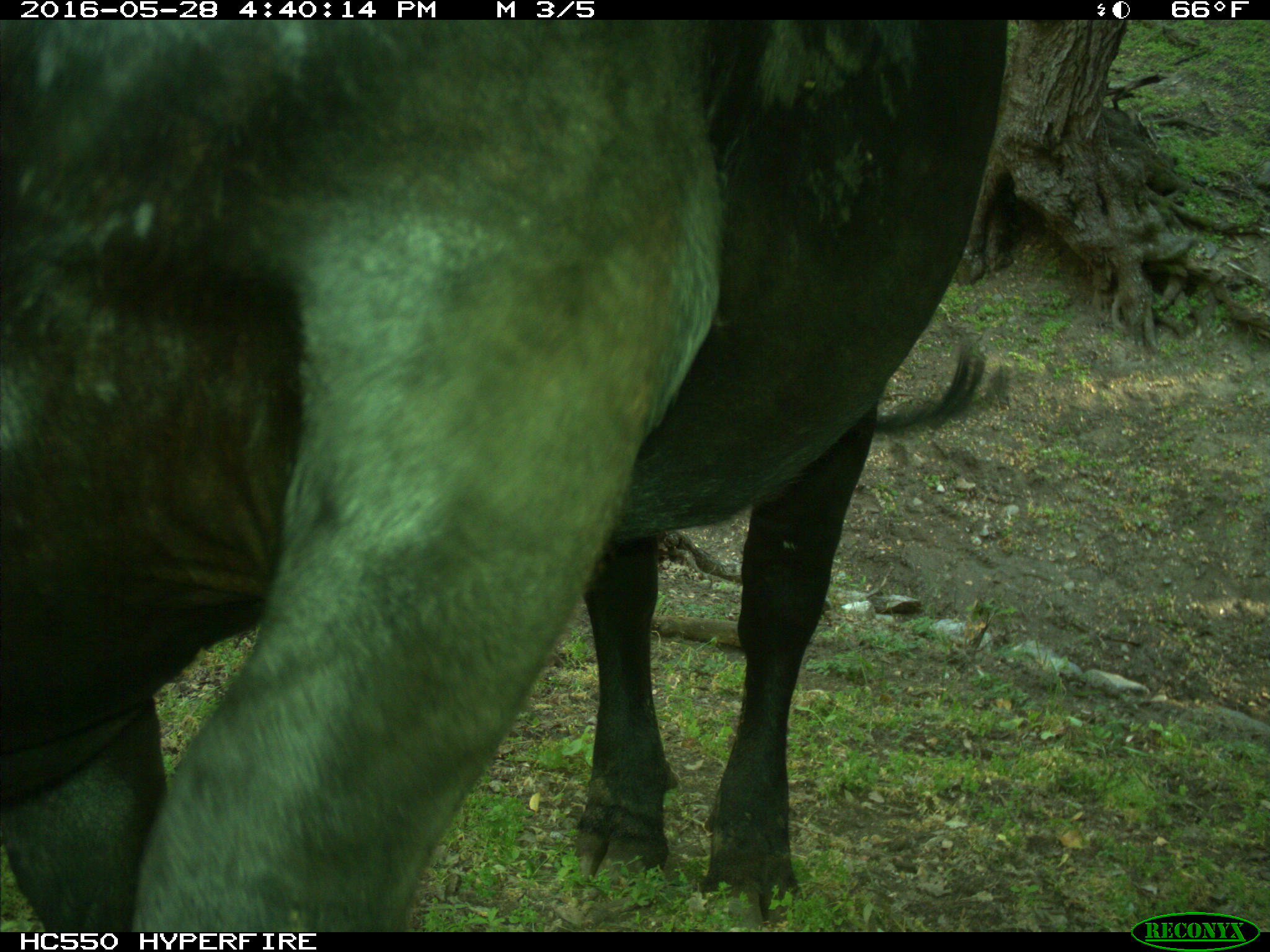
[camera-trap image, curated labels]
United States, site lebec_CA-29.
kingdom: Animalia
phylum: Chordata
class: Mammalia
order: Artiodactyla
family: Bovidae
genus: Bos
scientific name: Bos taurus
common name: domestic cow